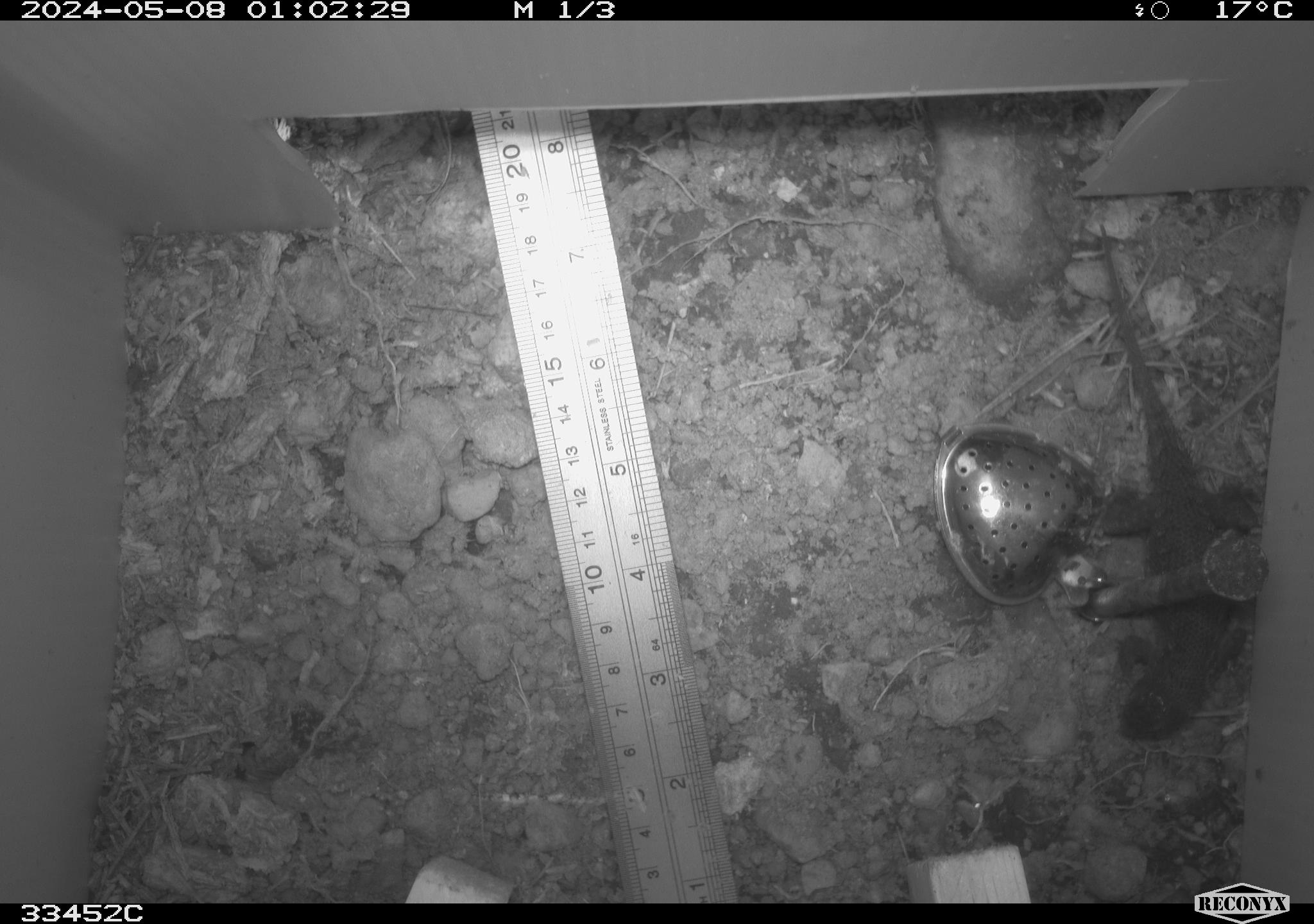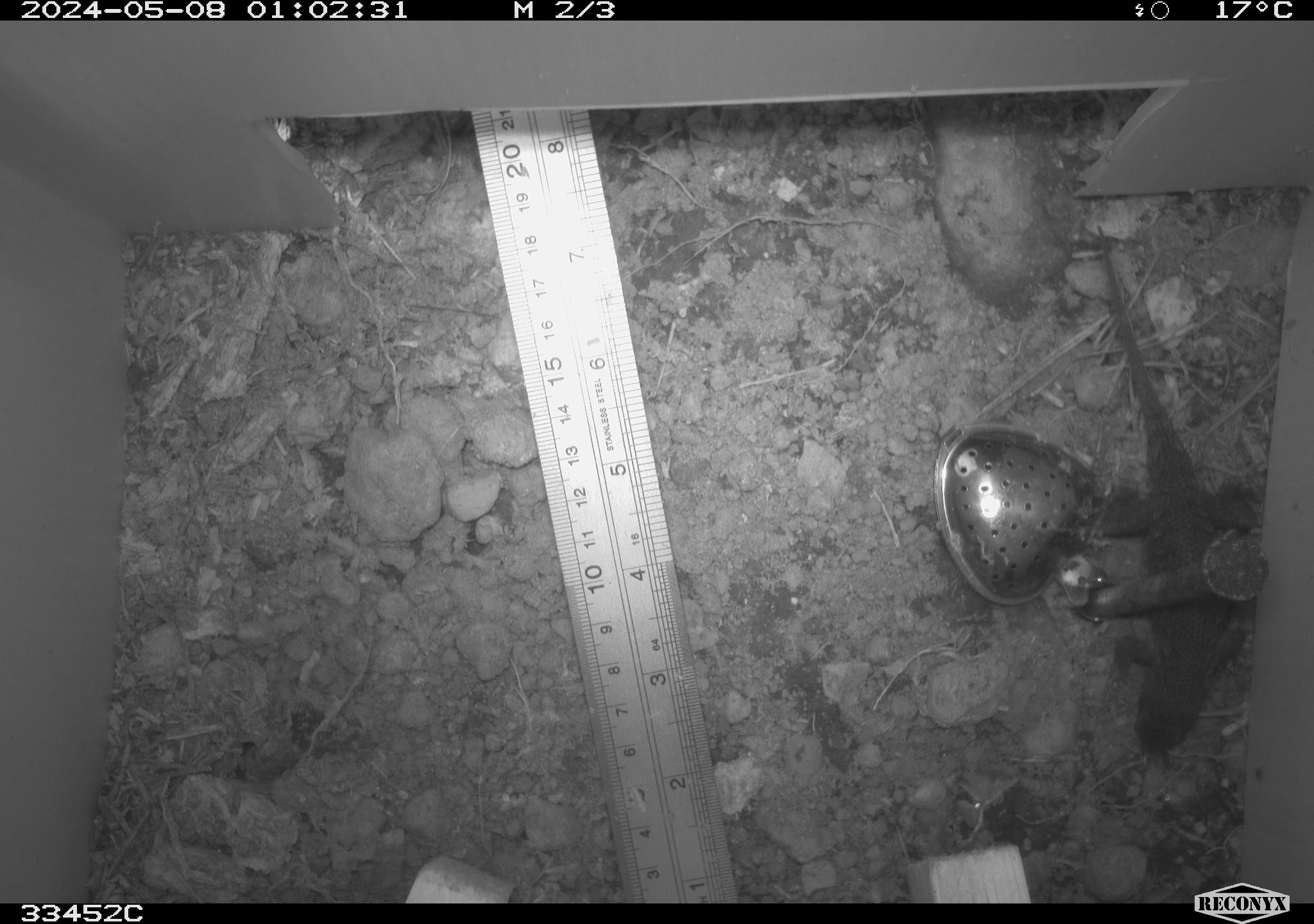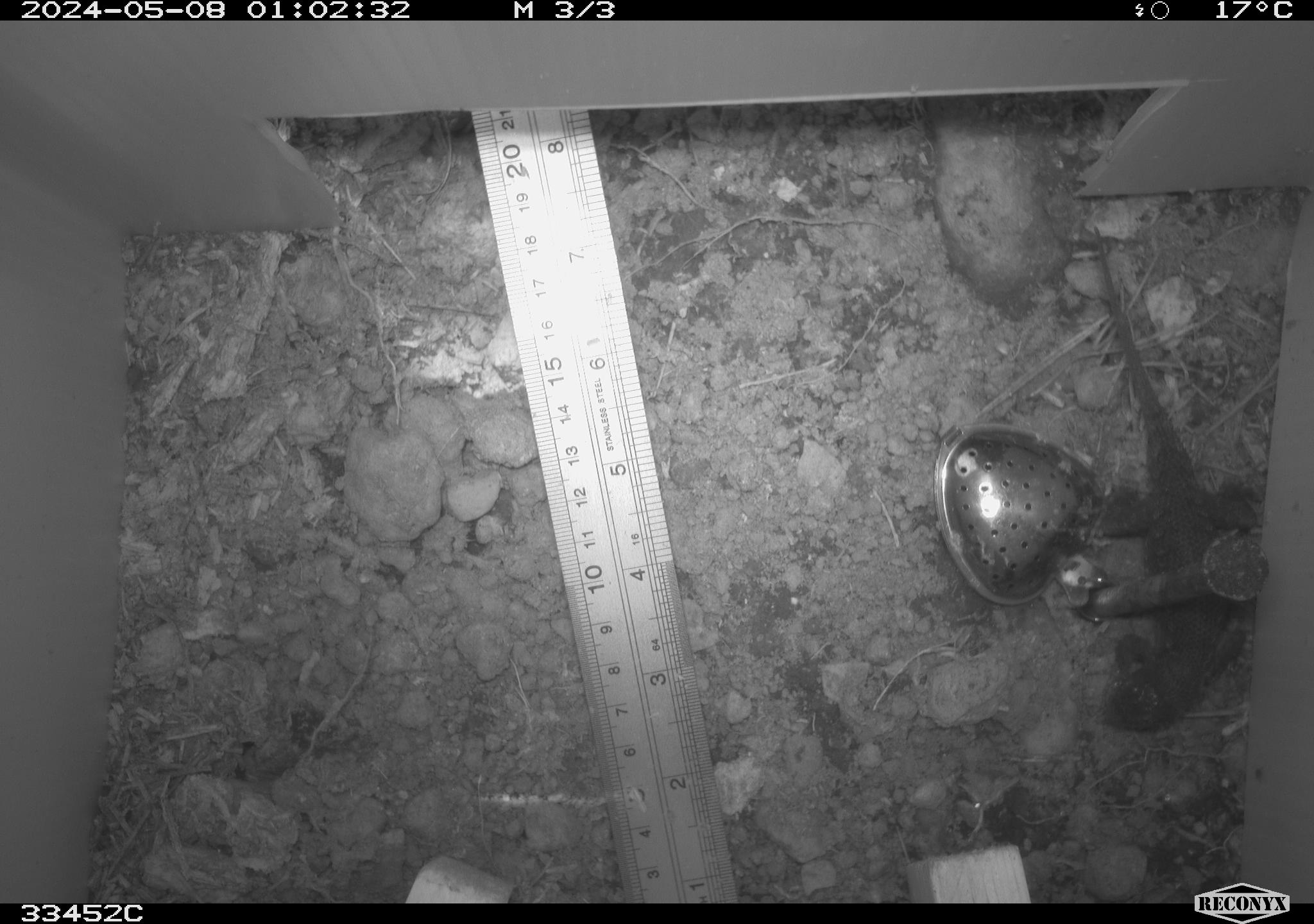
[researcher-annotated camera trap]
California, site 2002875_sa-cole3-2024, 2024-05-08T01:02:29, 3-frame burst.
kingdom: Animalia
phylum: Chordata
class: Reptilia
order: Squamata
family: Phrynosomatidae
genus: Sceloporus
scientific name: Sceloporus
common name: spiny lizards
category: sceloporus species